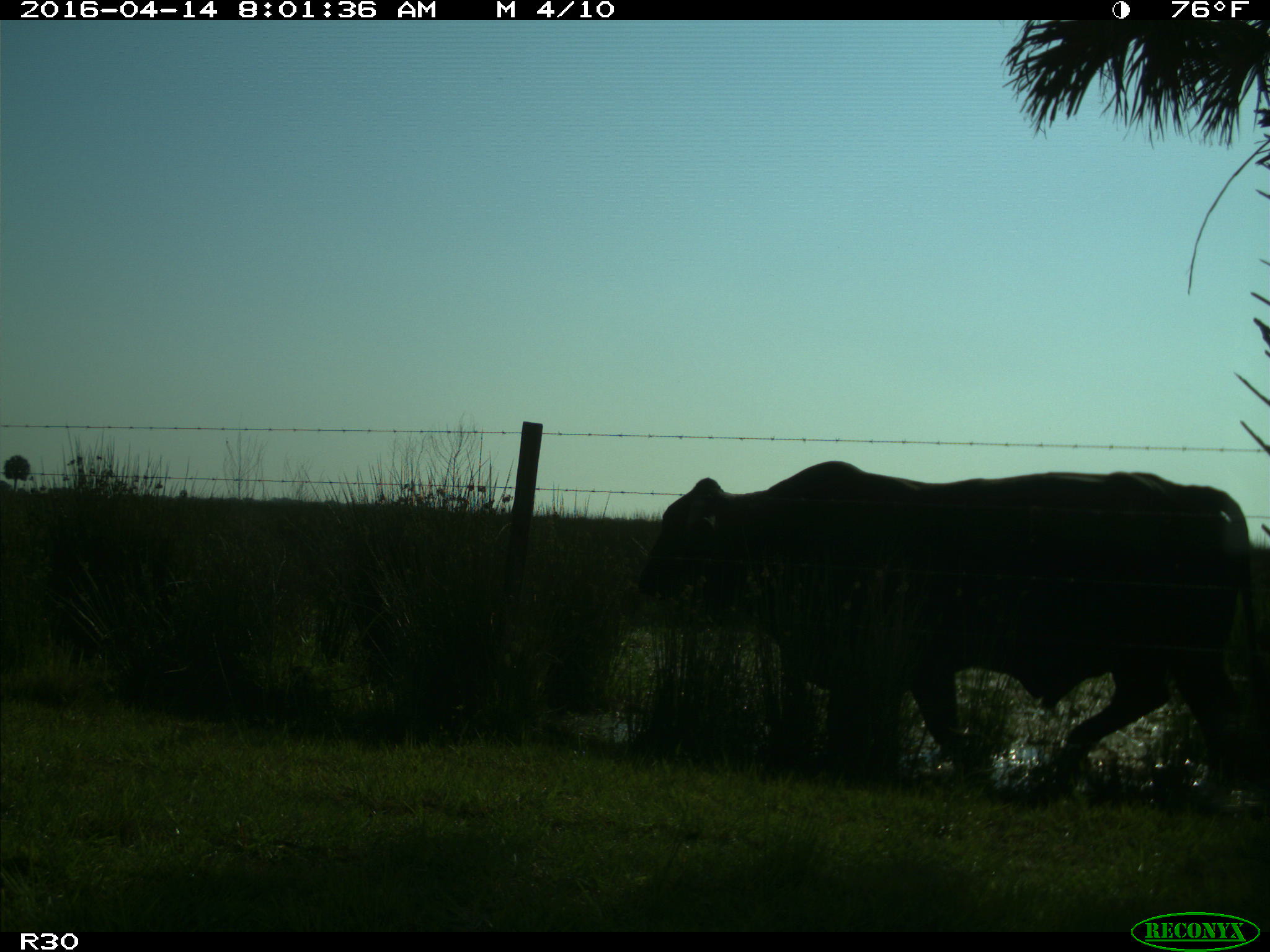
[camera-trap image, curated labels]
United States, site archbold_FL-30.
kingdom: Animalia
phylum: Chordata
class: Mammalia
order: Artiodactyla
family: Bovidae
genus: Bos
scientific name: Bos taurus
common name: domestic cow